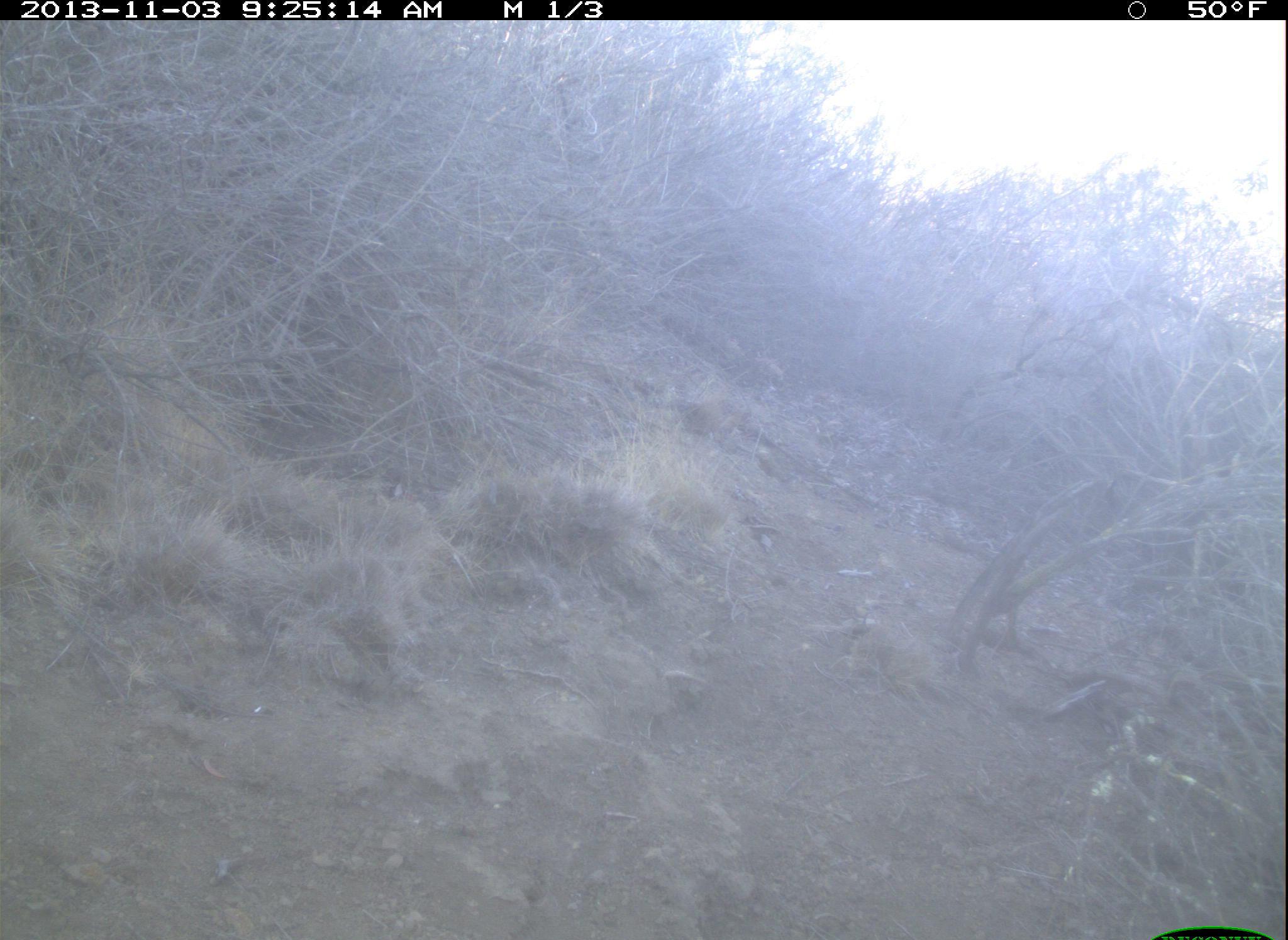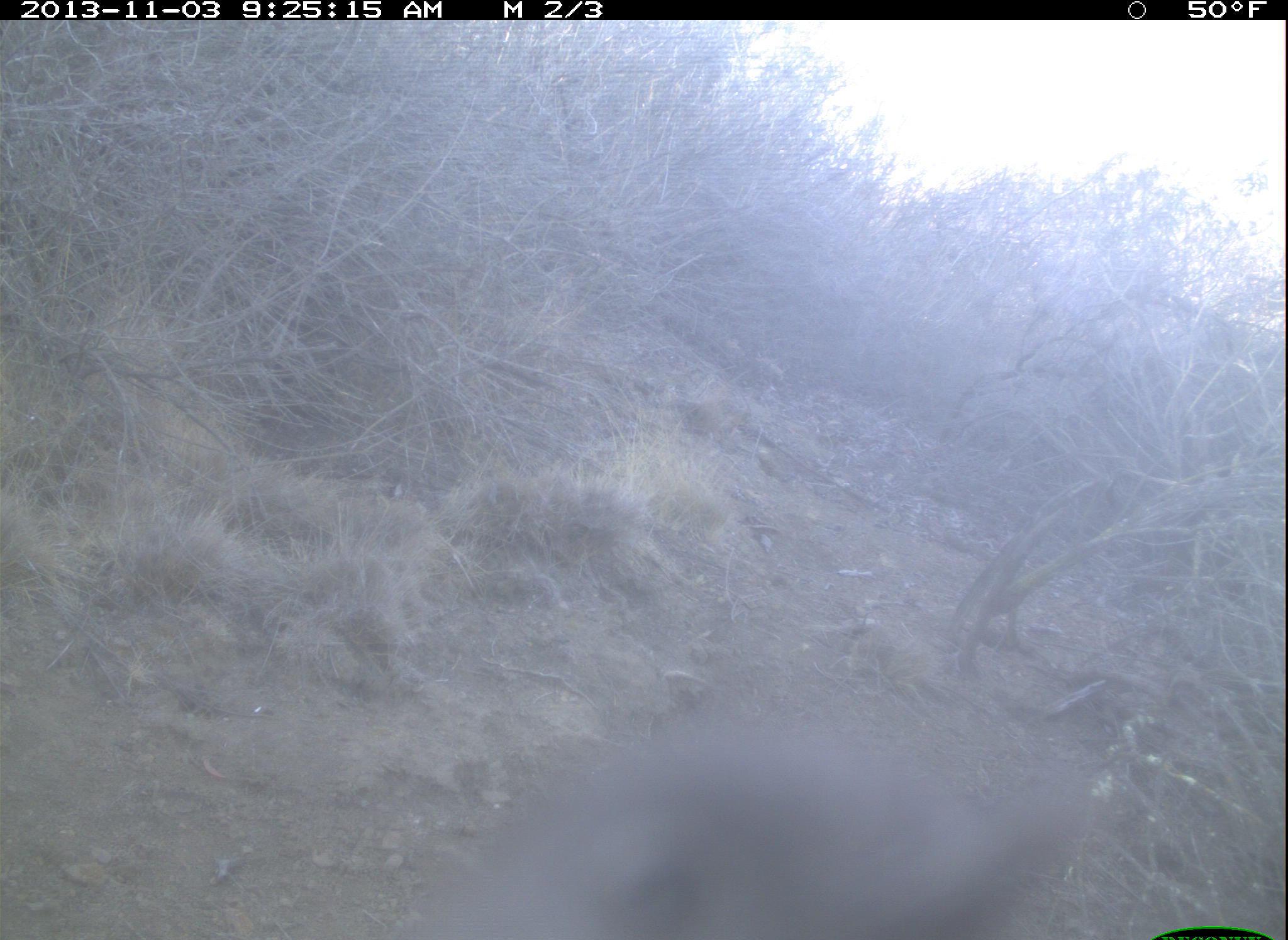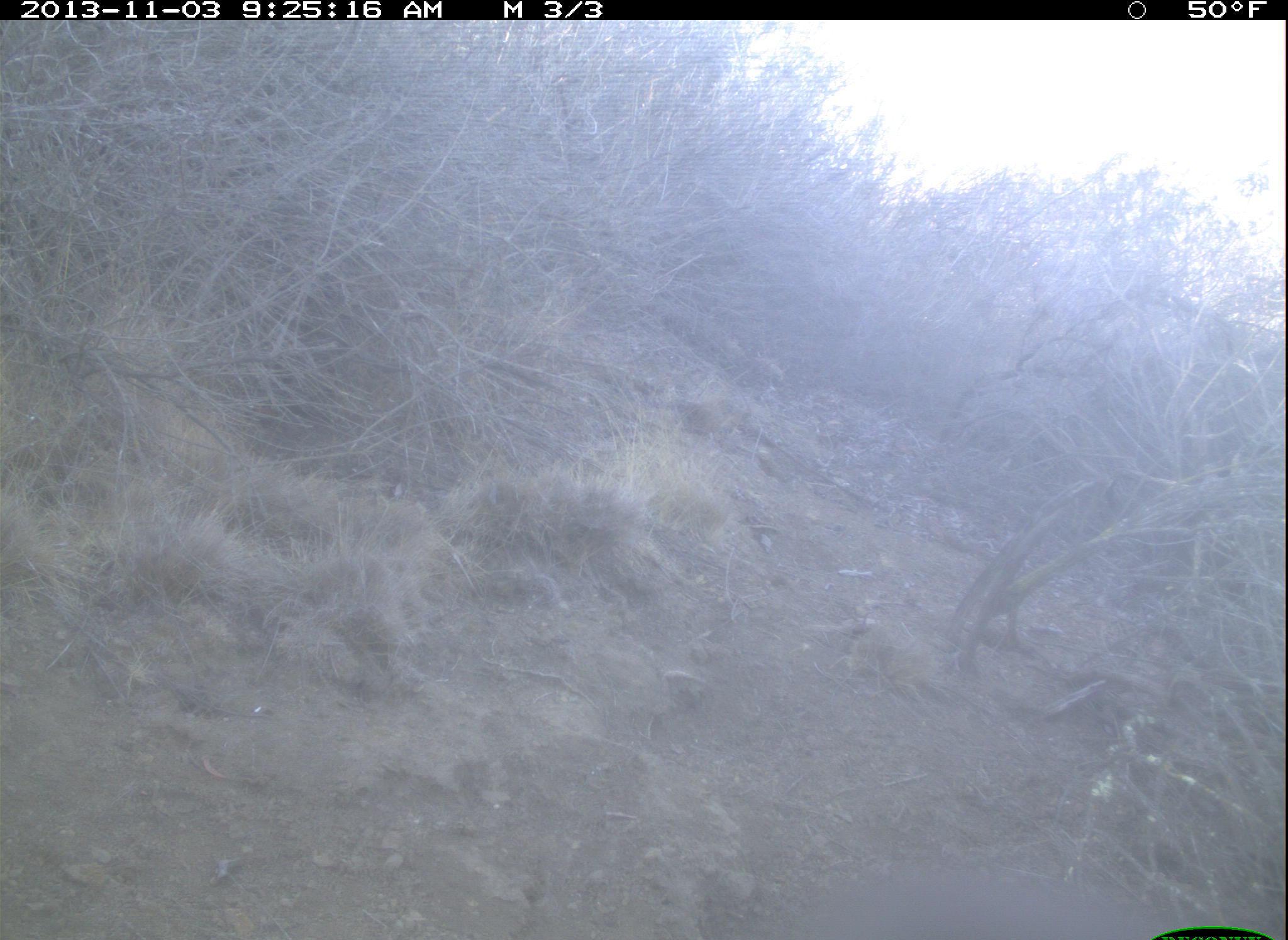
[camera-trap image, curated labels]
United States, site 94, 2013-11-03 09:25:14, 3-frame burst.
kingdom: Animalia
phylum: Chordata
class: Aves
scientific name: Aves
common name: bird